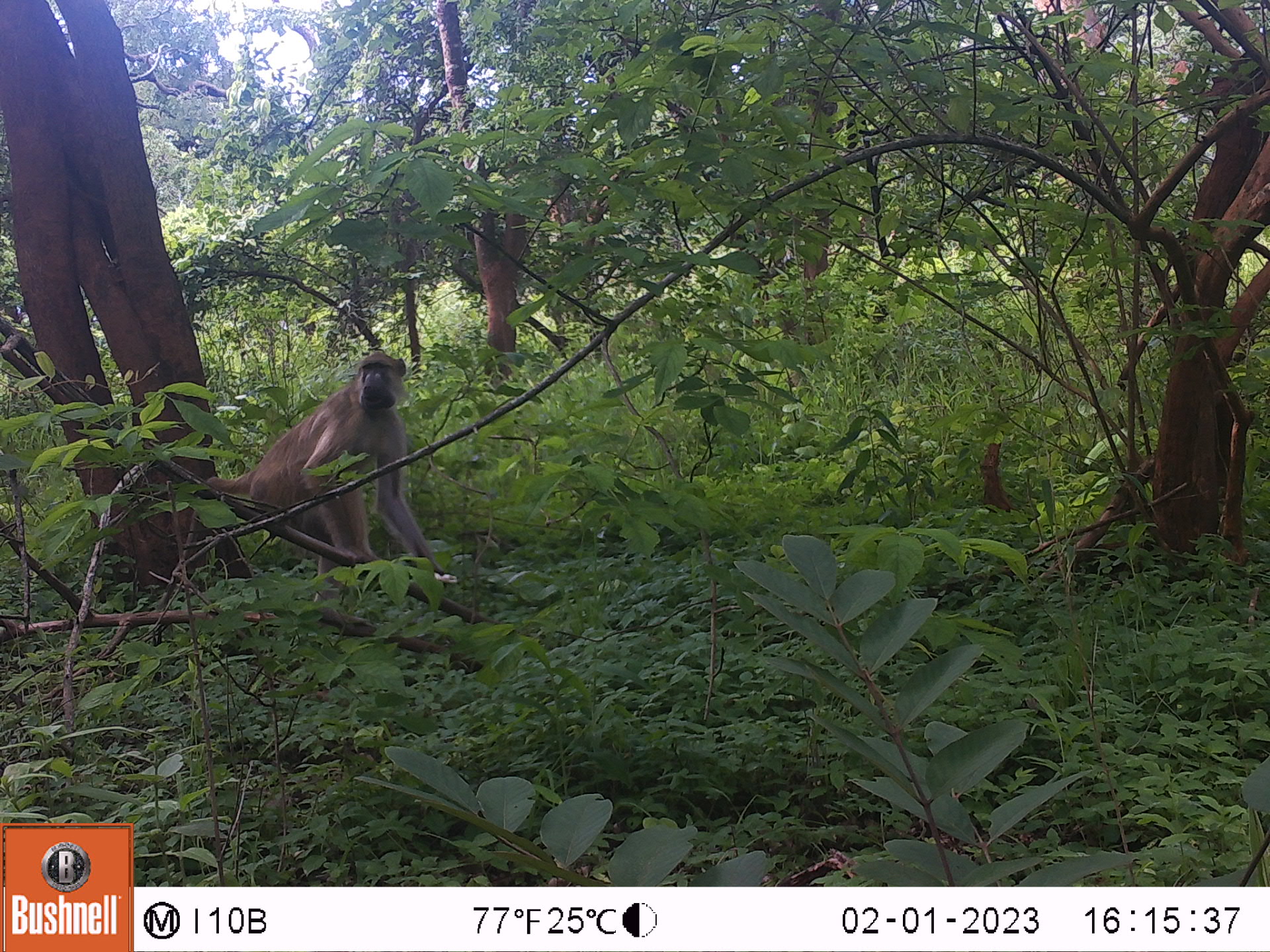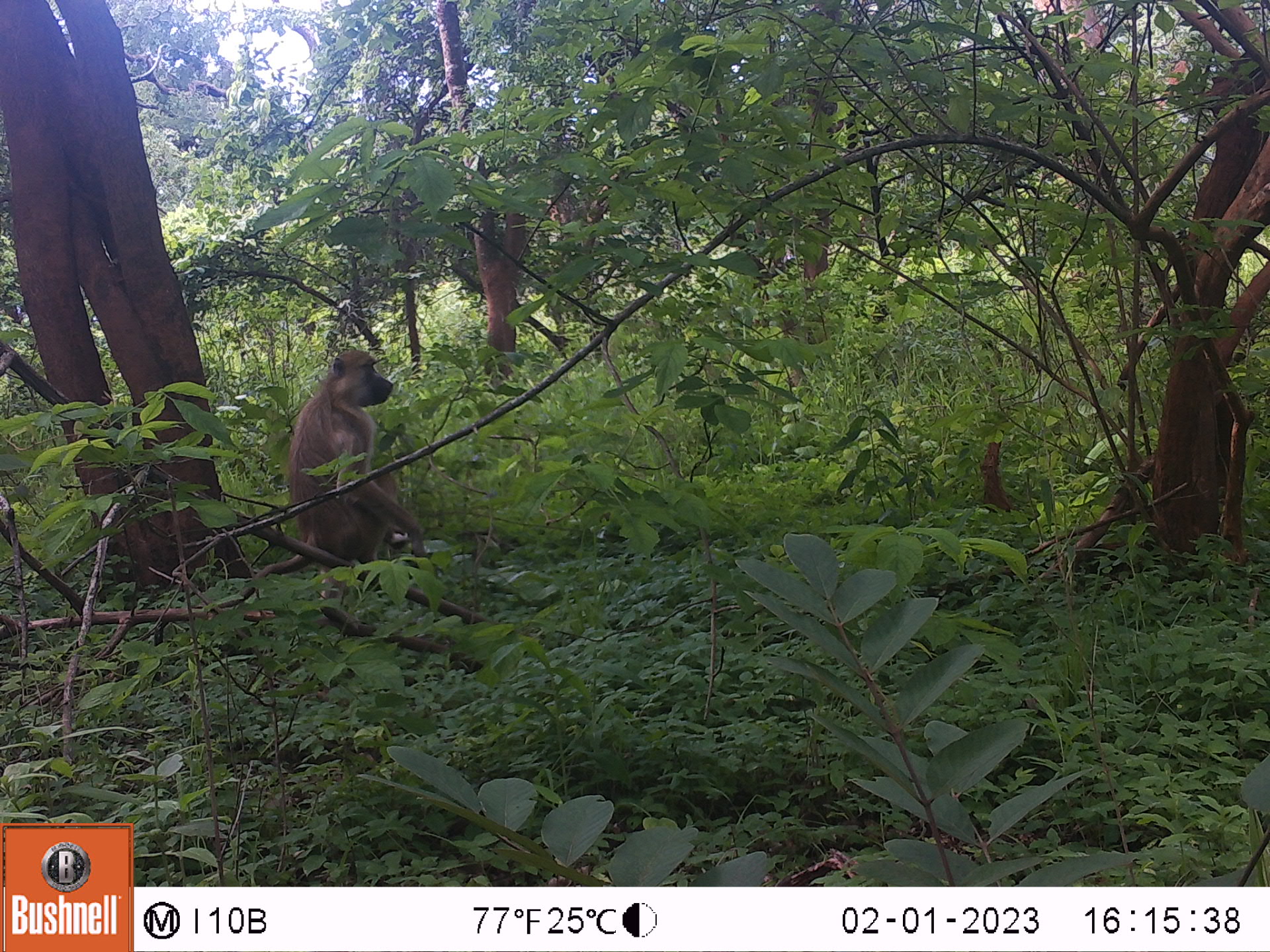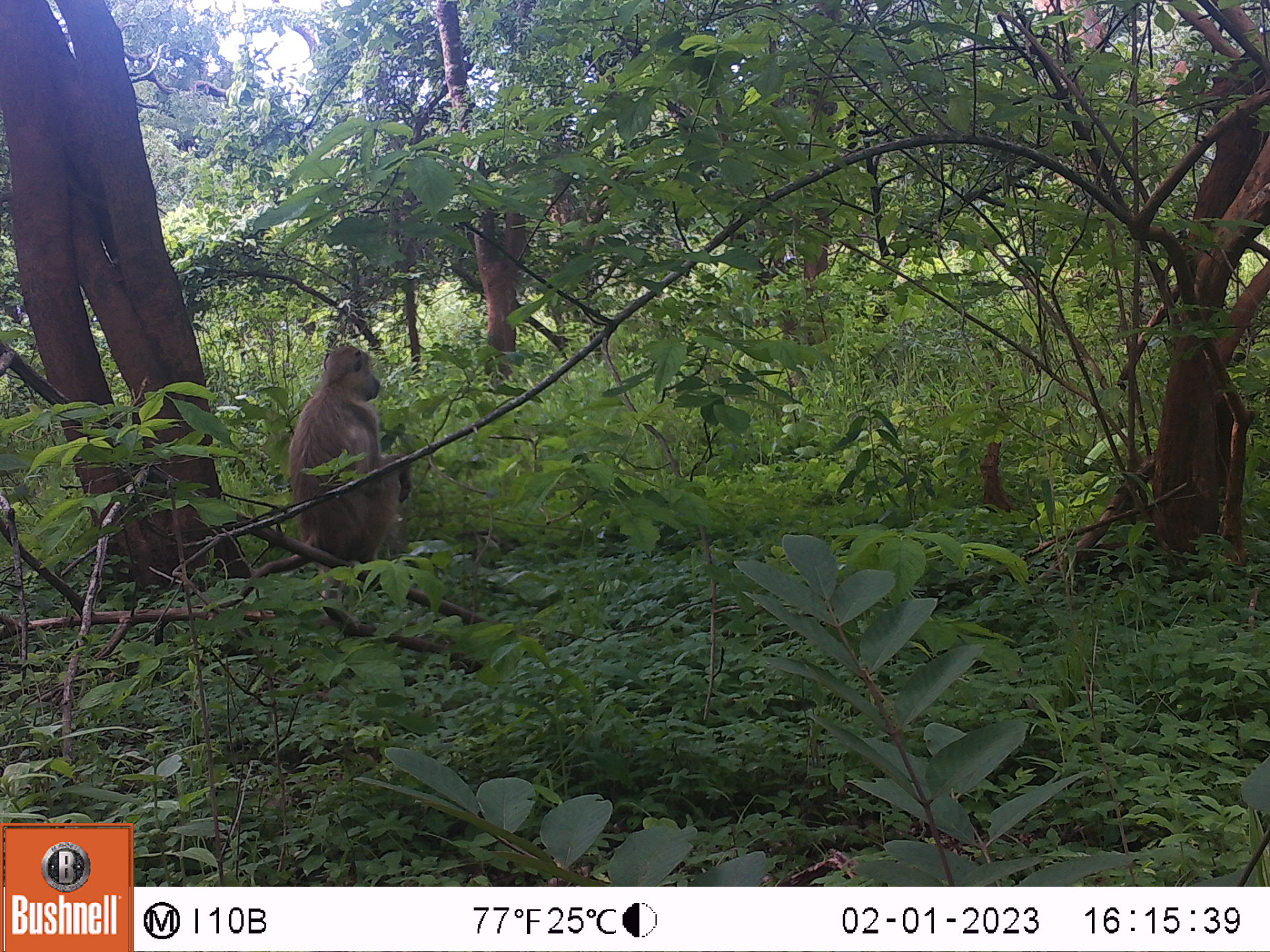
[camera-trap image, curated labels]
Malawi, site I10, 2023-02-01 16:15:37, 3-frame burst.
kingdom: Animalia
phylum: Chordata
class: Mammalia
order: Primates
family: Cercopithecidae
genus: Papio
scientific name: Papio cynocephalus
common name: yellow baboon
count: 1